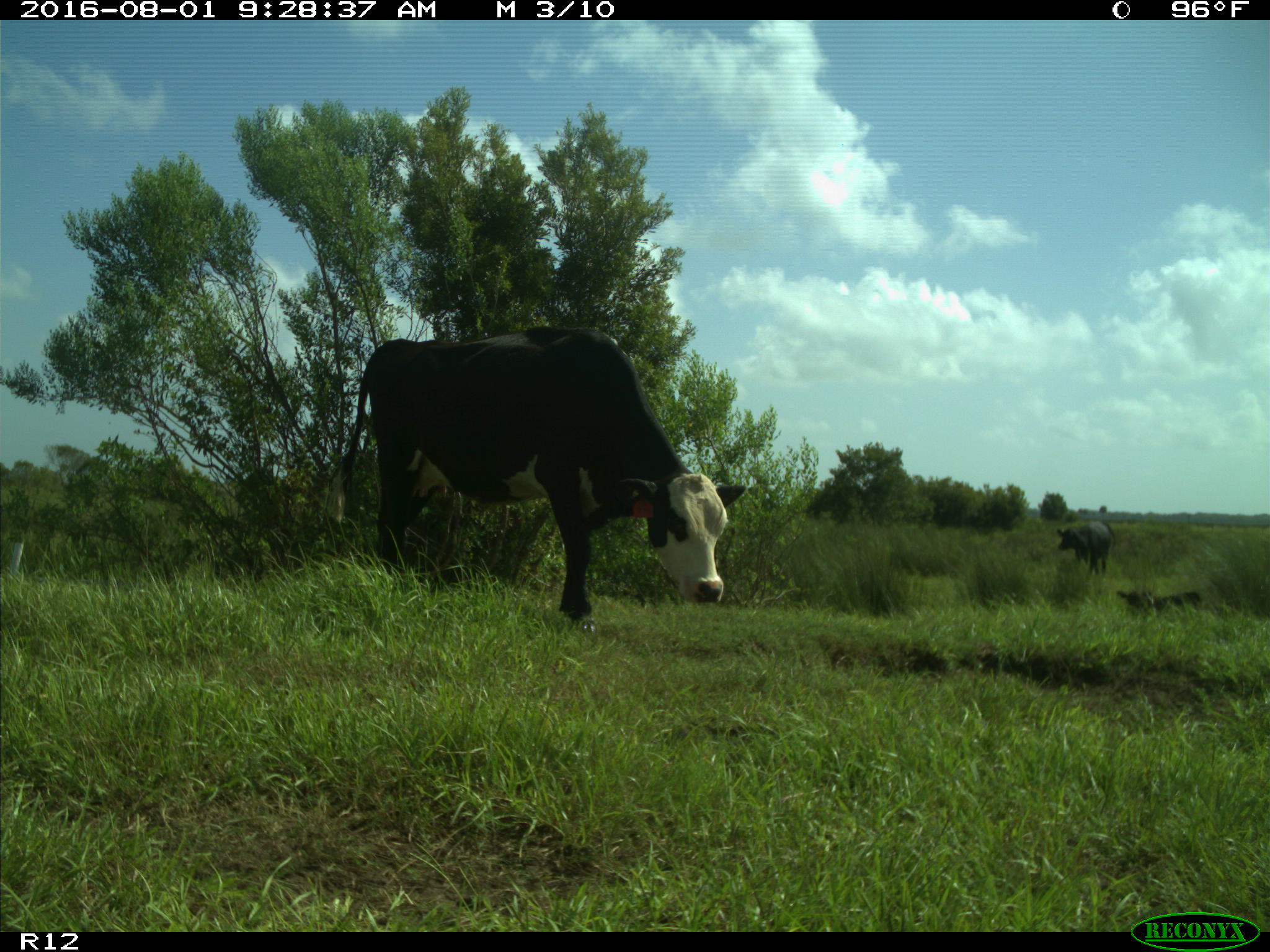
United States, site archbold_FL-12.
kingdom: Animalia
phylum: Chordata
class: Mammalia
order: Artiodactyla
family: Bovidae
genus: Bos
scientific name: Bos taurus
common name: domestic cow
Bos taurus (domestic cow).